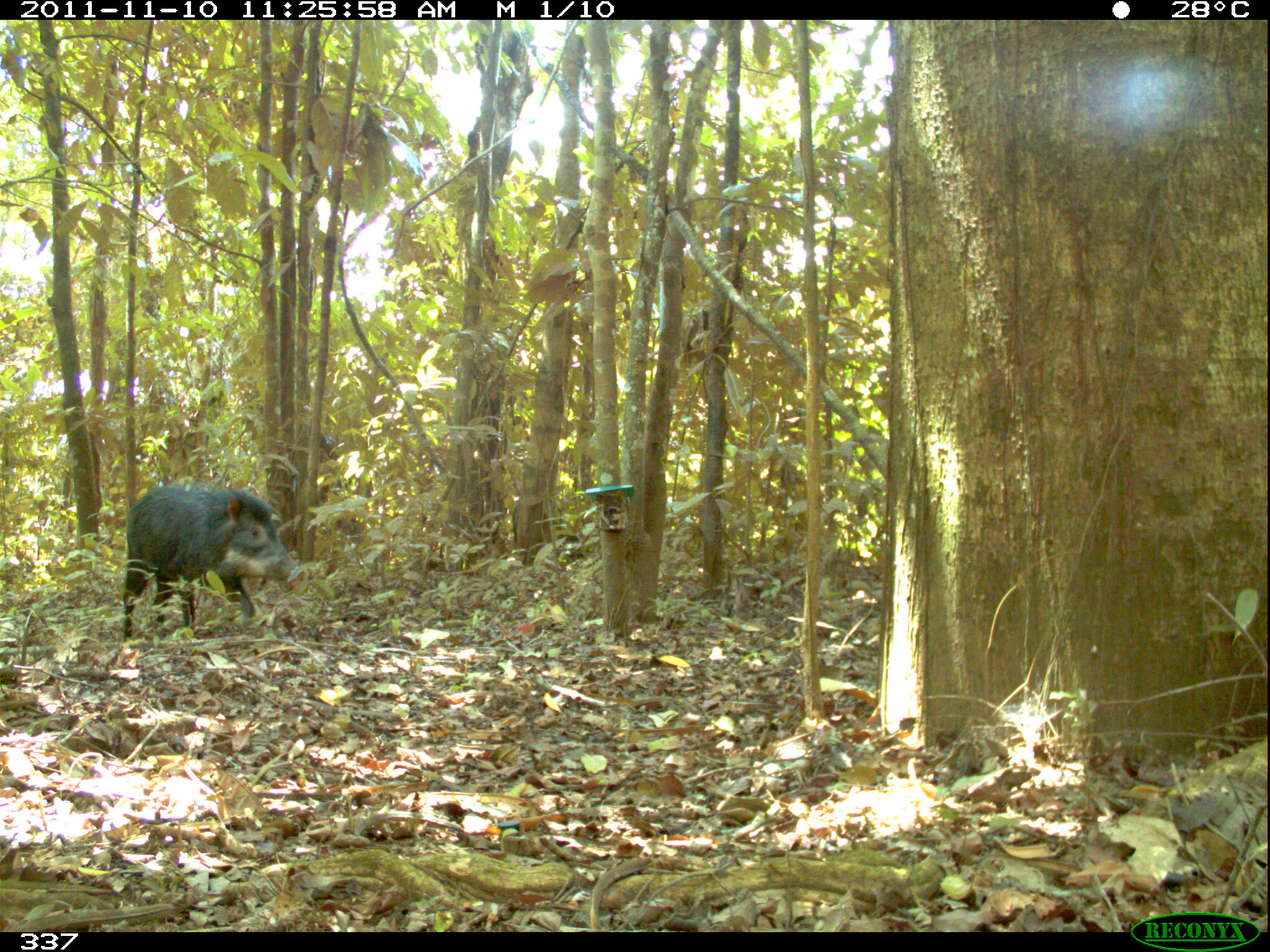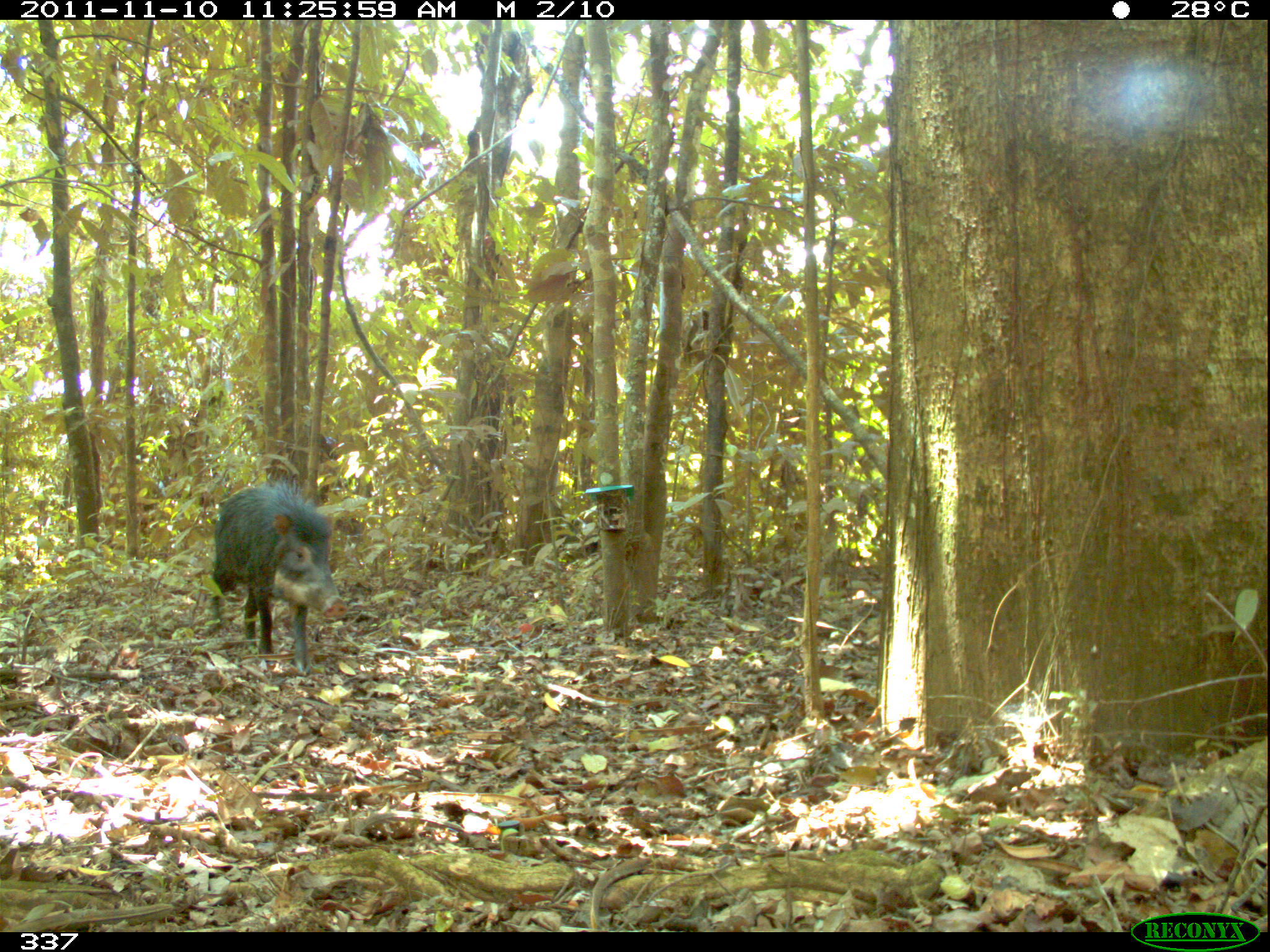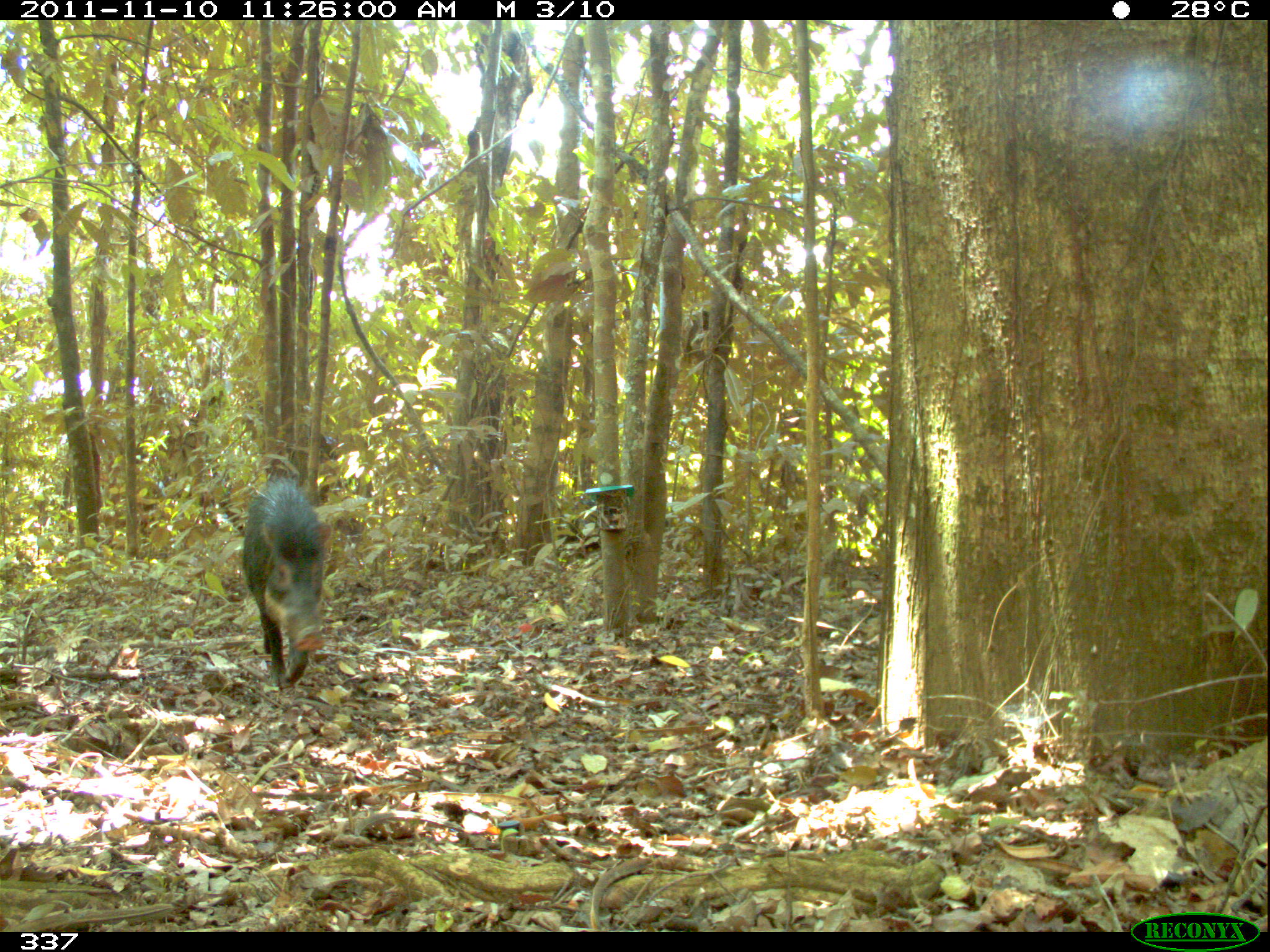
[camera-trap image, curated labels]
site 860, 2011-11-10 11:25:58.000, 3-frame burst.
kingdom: Animalia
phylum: Chordata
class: Mammalia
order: Artiodactyla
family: Tayassuidae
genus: Tayassu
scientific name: Tayassu pecari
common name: white-lipped peccary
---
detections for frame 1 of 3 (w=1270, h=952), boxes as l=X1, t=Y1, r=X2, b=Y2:
tayassu pecari: l=120, t=484, r=303, b=638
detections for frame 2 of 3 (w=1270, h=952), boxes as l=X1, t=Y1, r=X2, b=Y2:
tayassu pecari: l=205, t=480, r=346, b=677